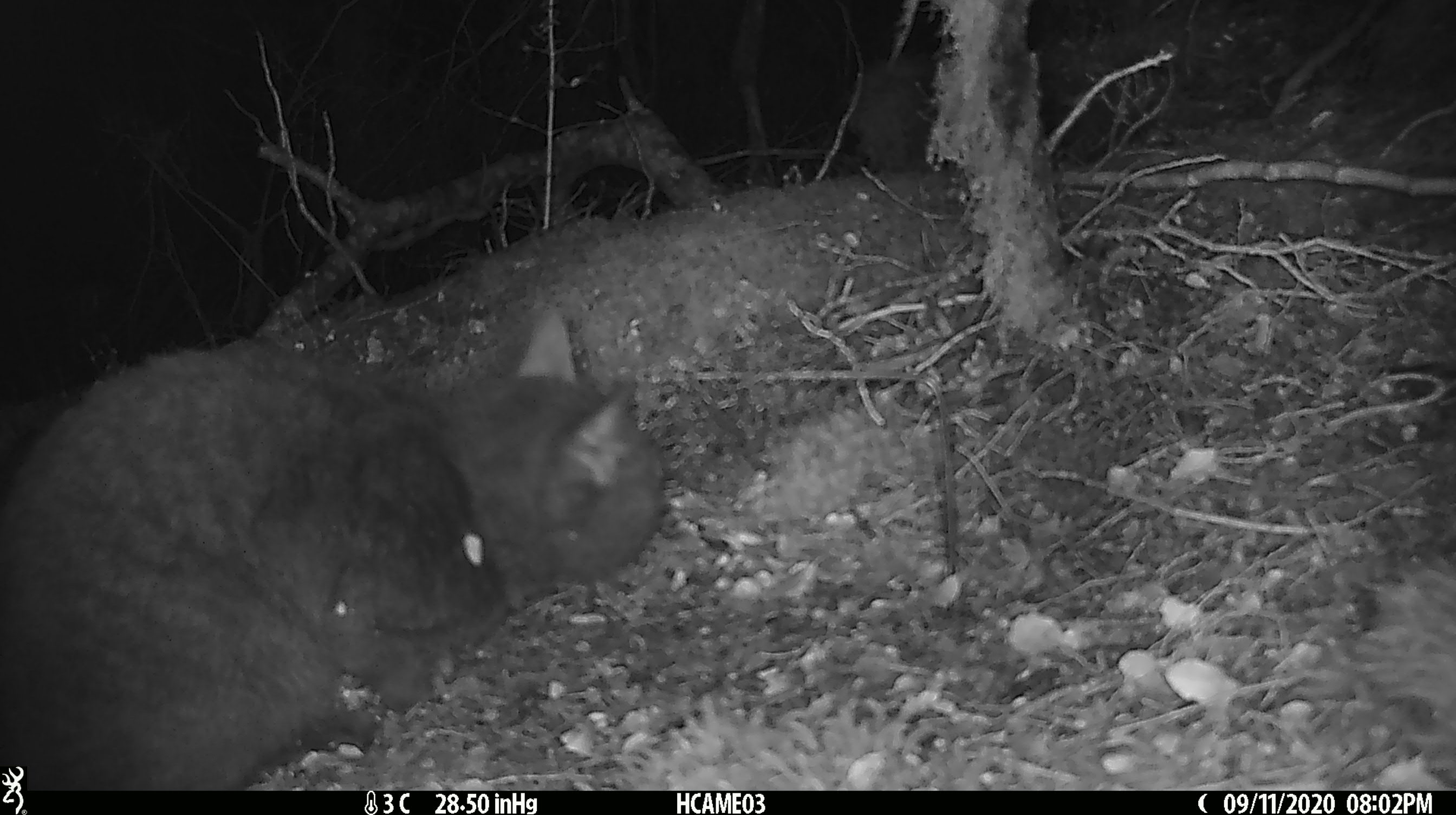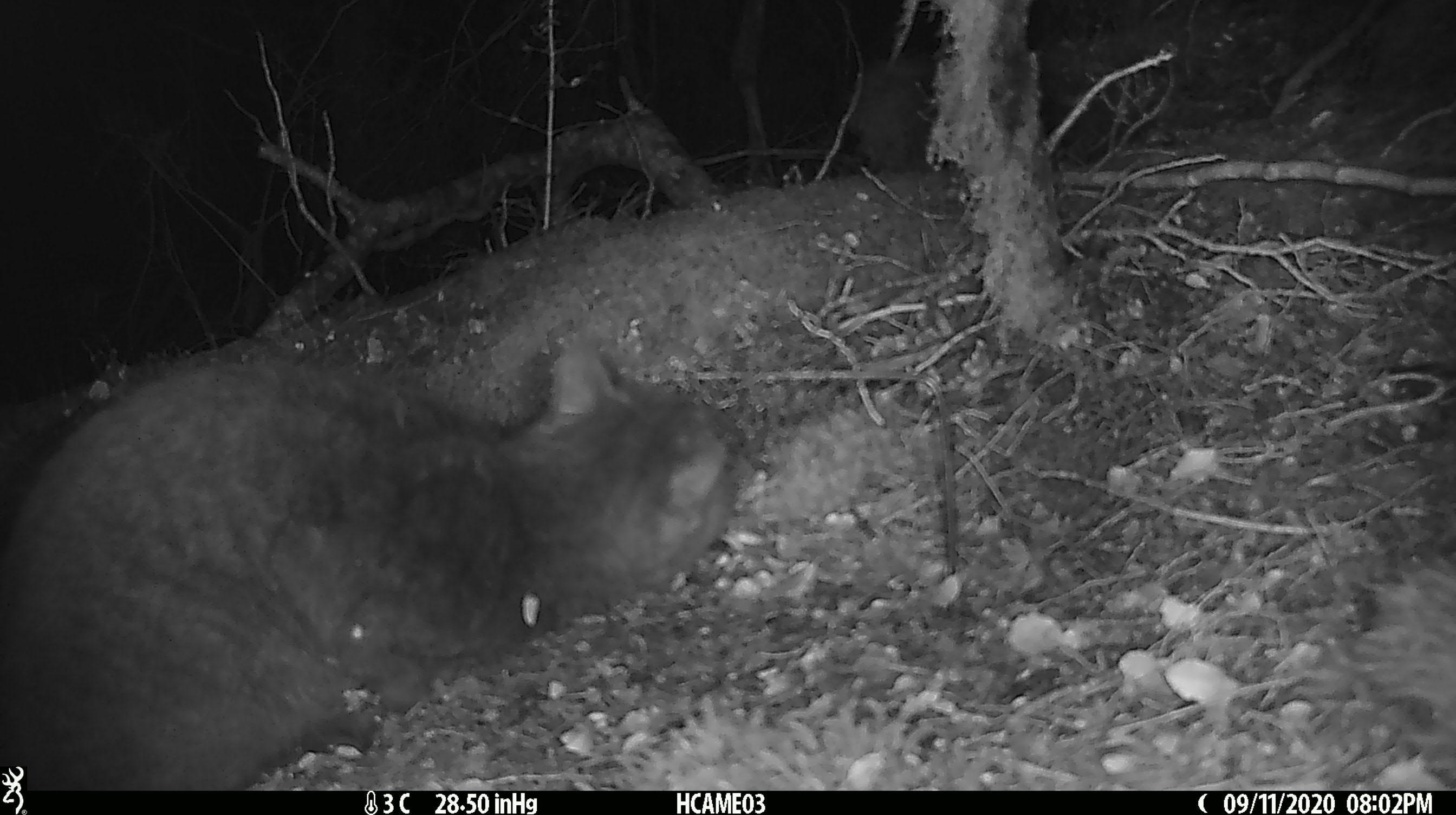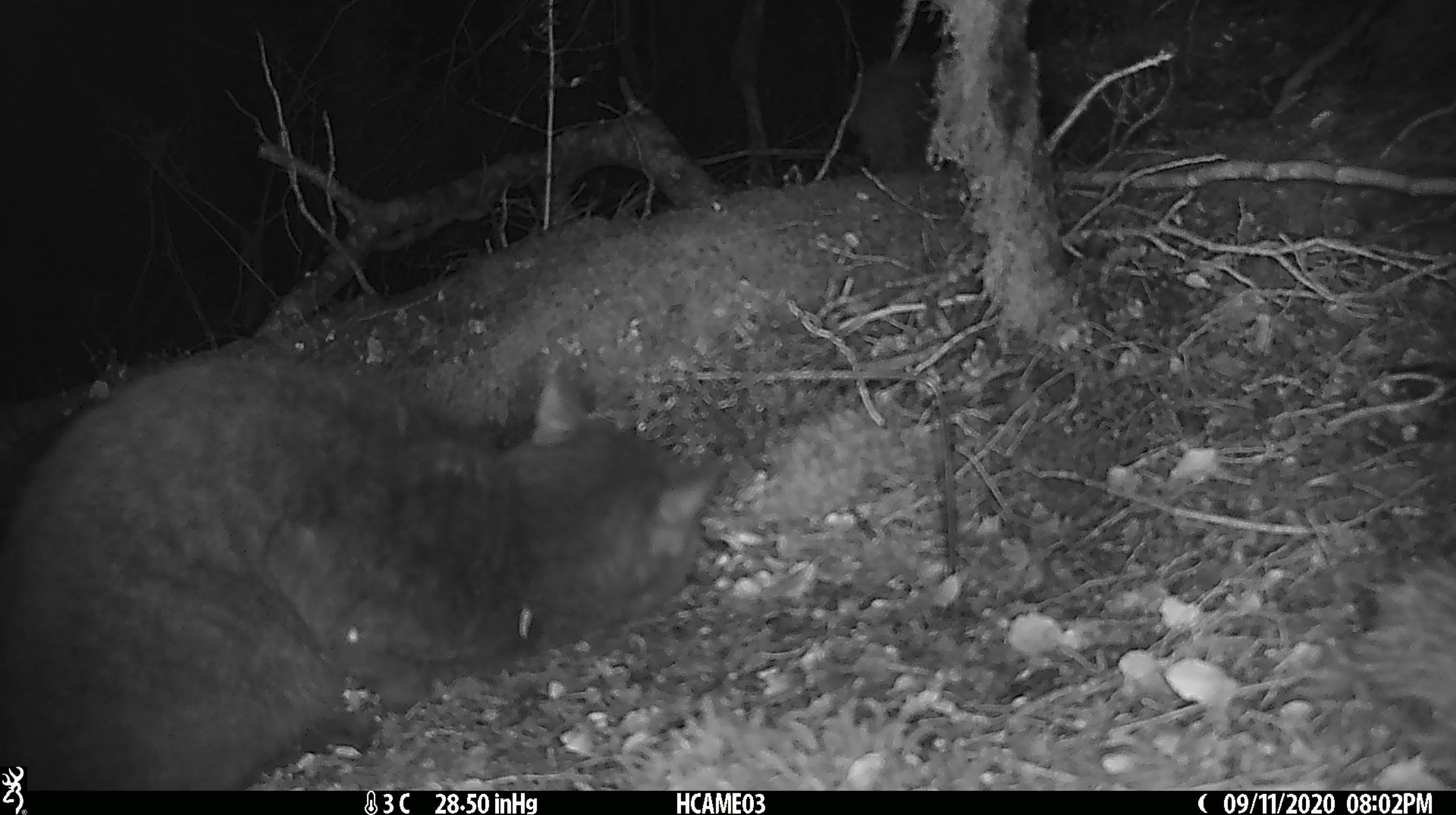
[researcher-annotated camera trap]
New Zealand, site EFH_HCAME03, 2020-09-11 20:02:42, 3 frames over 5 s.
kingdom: Animalia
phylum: Chordata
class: Mammalia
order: Carnivora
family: Felidae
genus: Felis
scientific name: Felis catus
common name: domestic cat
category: cat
Cat (domestic cat) (Felis catus).